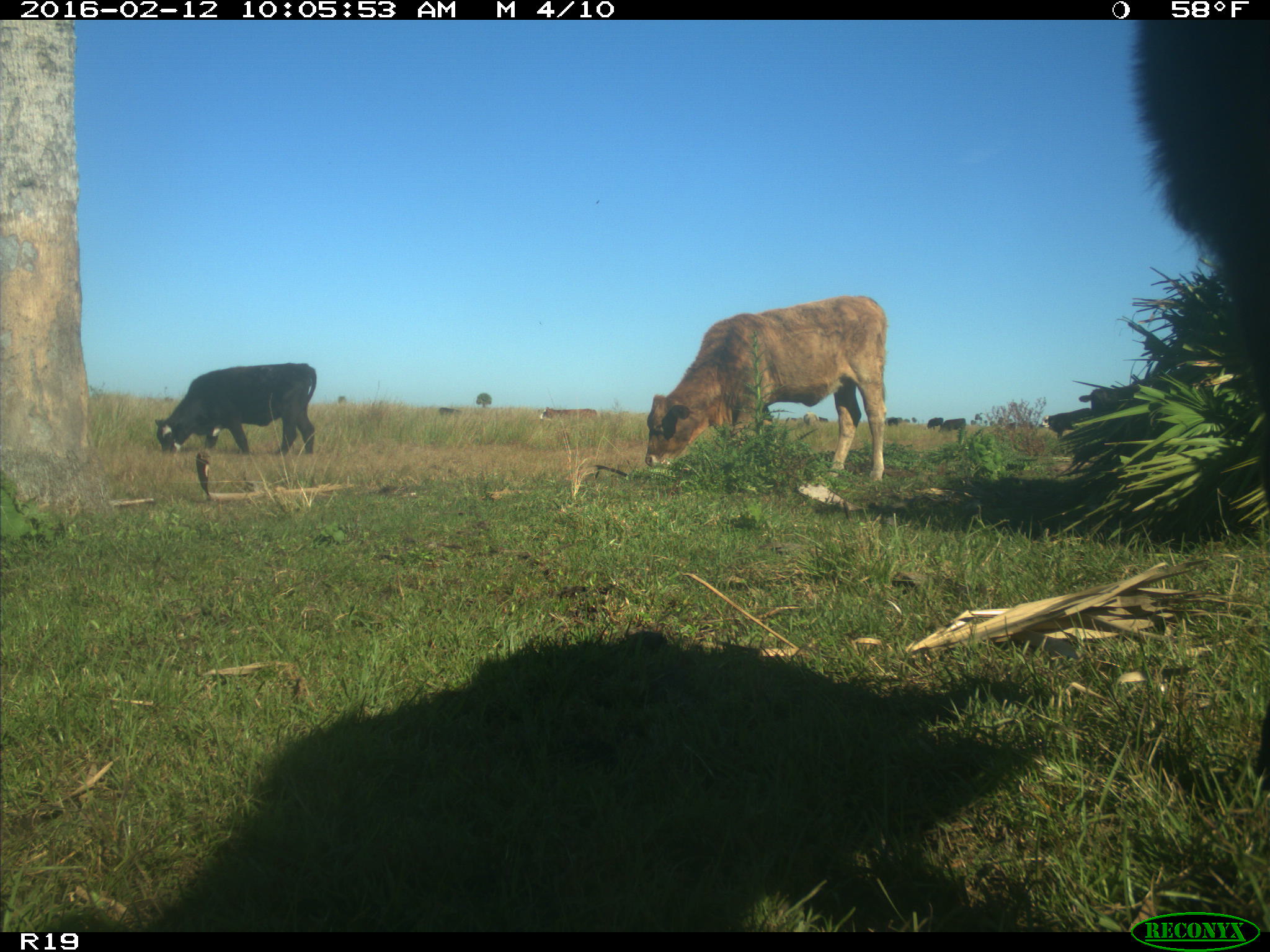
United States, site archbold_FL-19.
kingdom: Animalia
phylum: Chordata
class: Mammalia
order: Artiodactyla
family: Bovidae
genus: Bos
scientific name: Bos taurus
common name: domestic cow